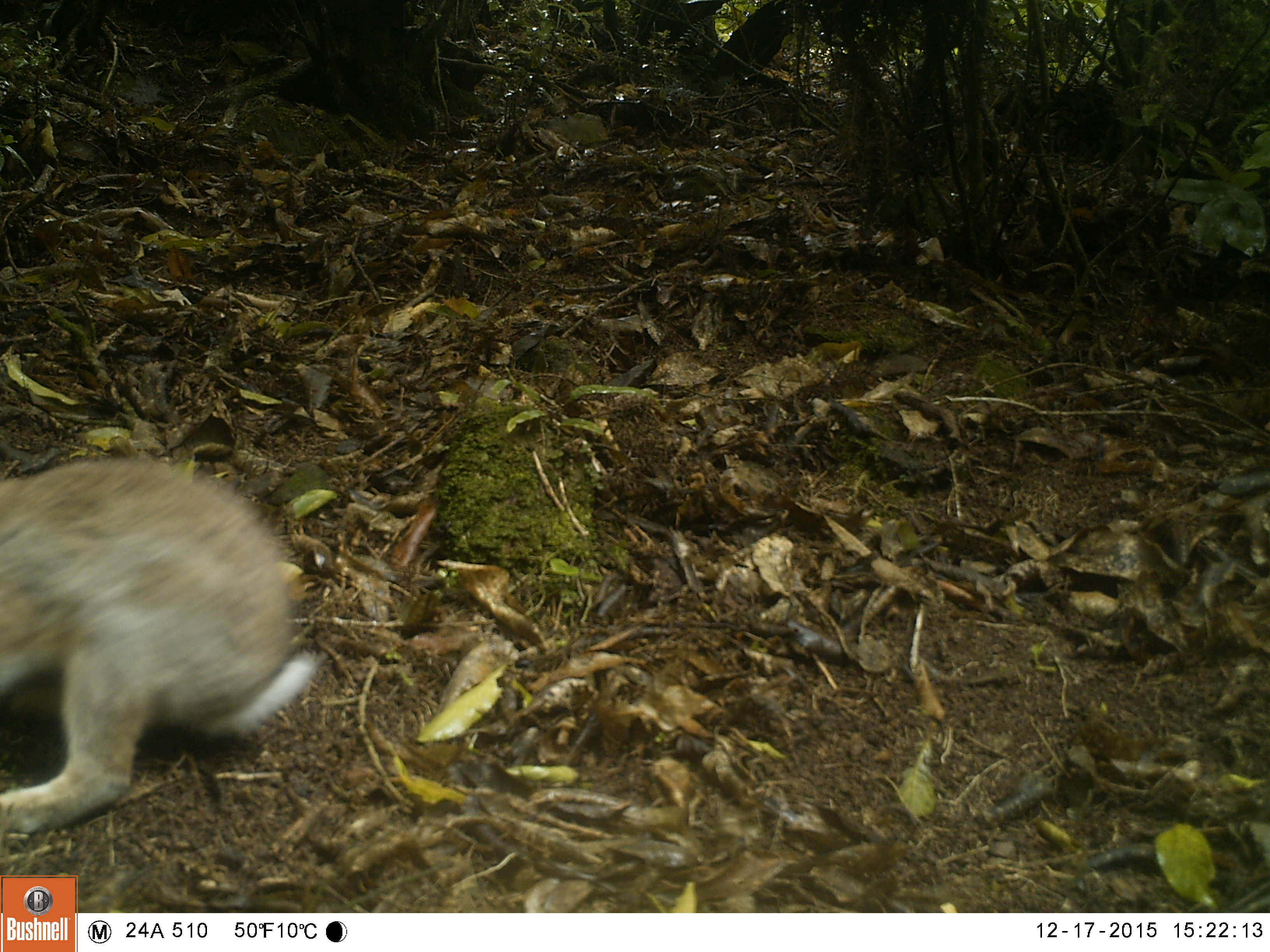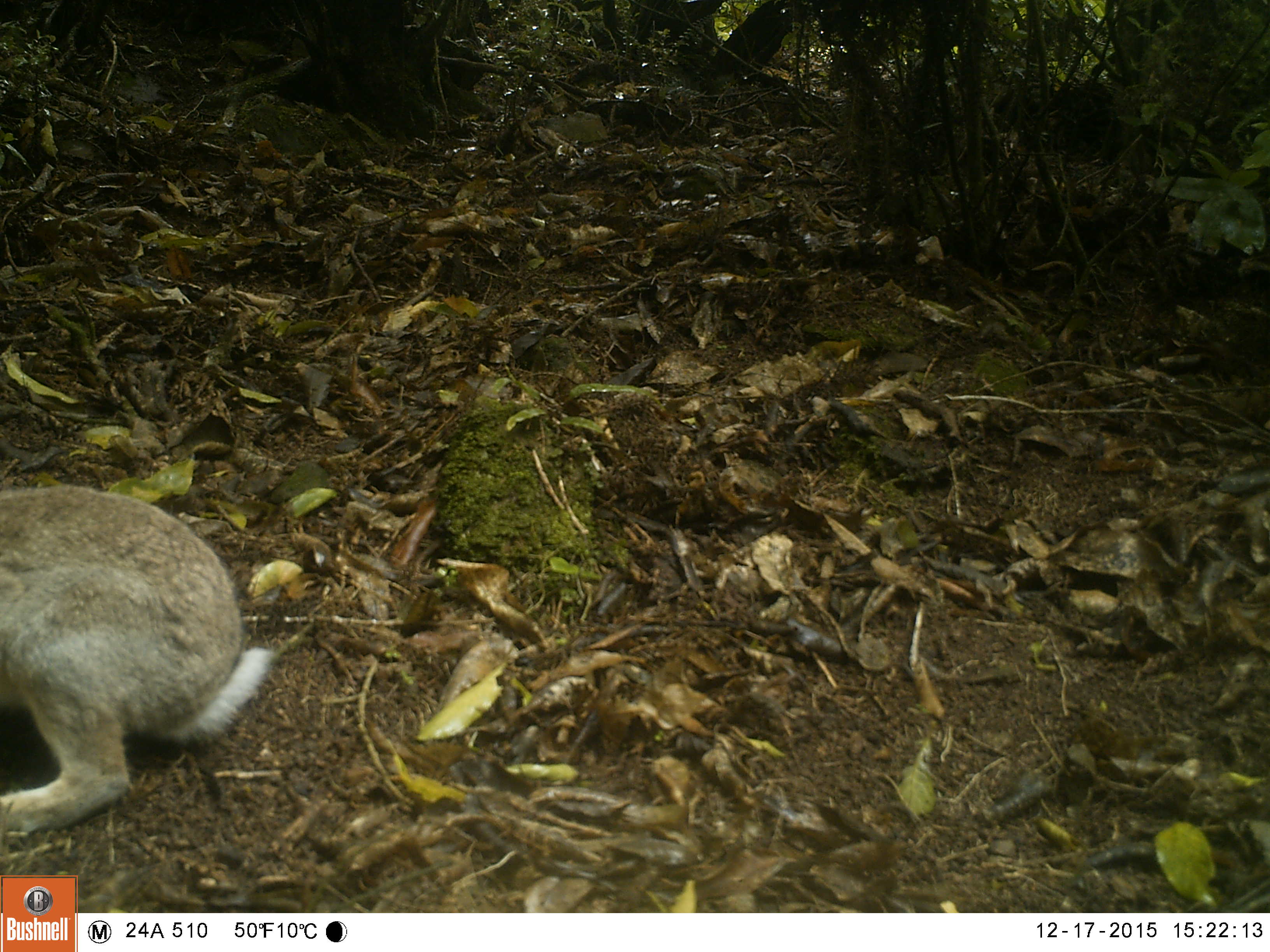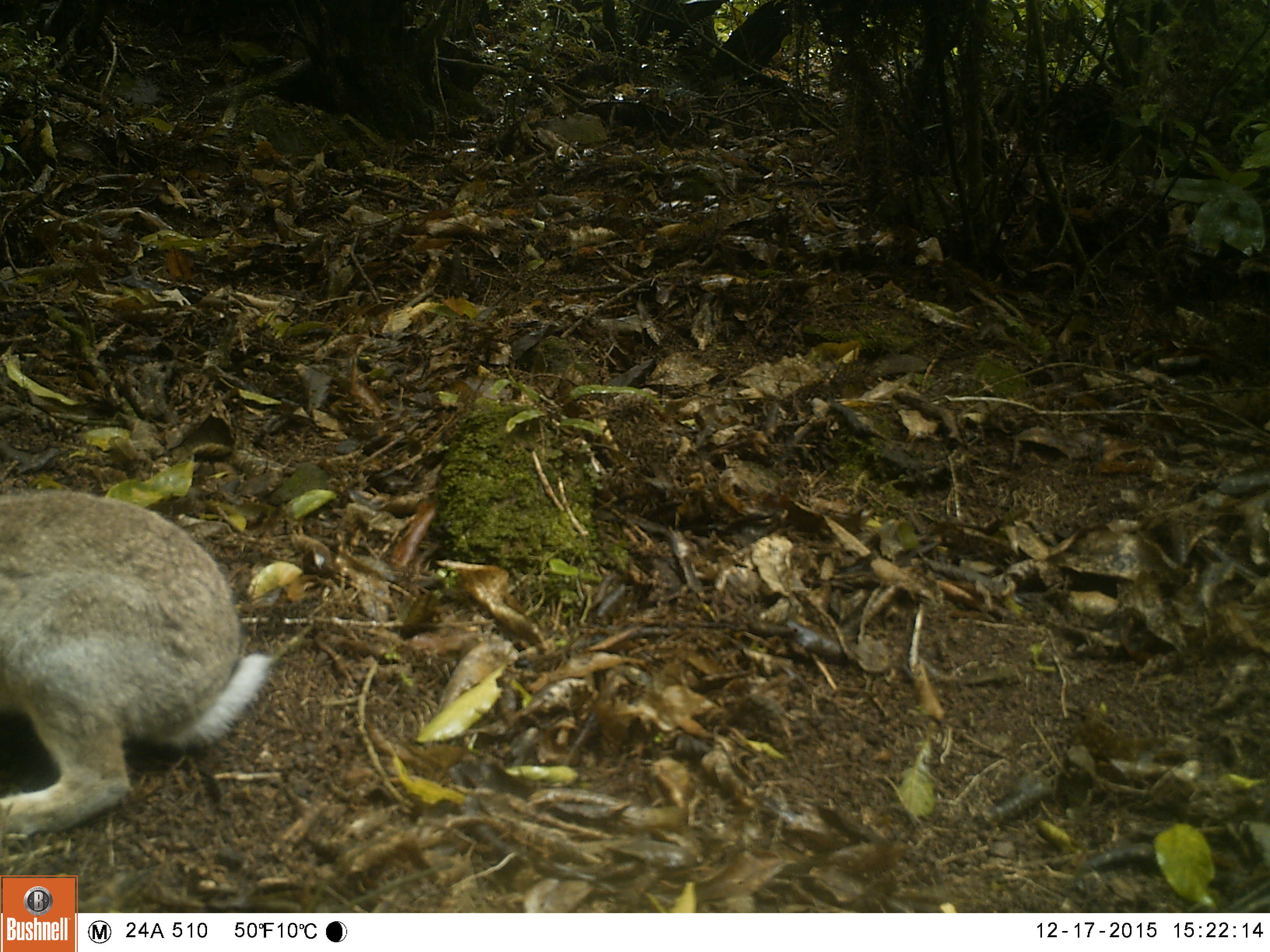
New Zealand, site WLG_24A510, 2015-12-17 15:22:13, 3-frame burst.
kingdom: Animalia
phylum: Chordata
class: Mammalia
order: Lagomorpha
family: Leporidae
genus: Oryctolagus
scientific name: Oryctolagus cuniculus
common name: european rabbit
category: rabbit